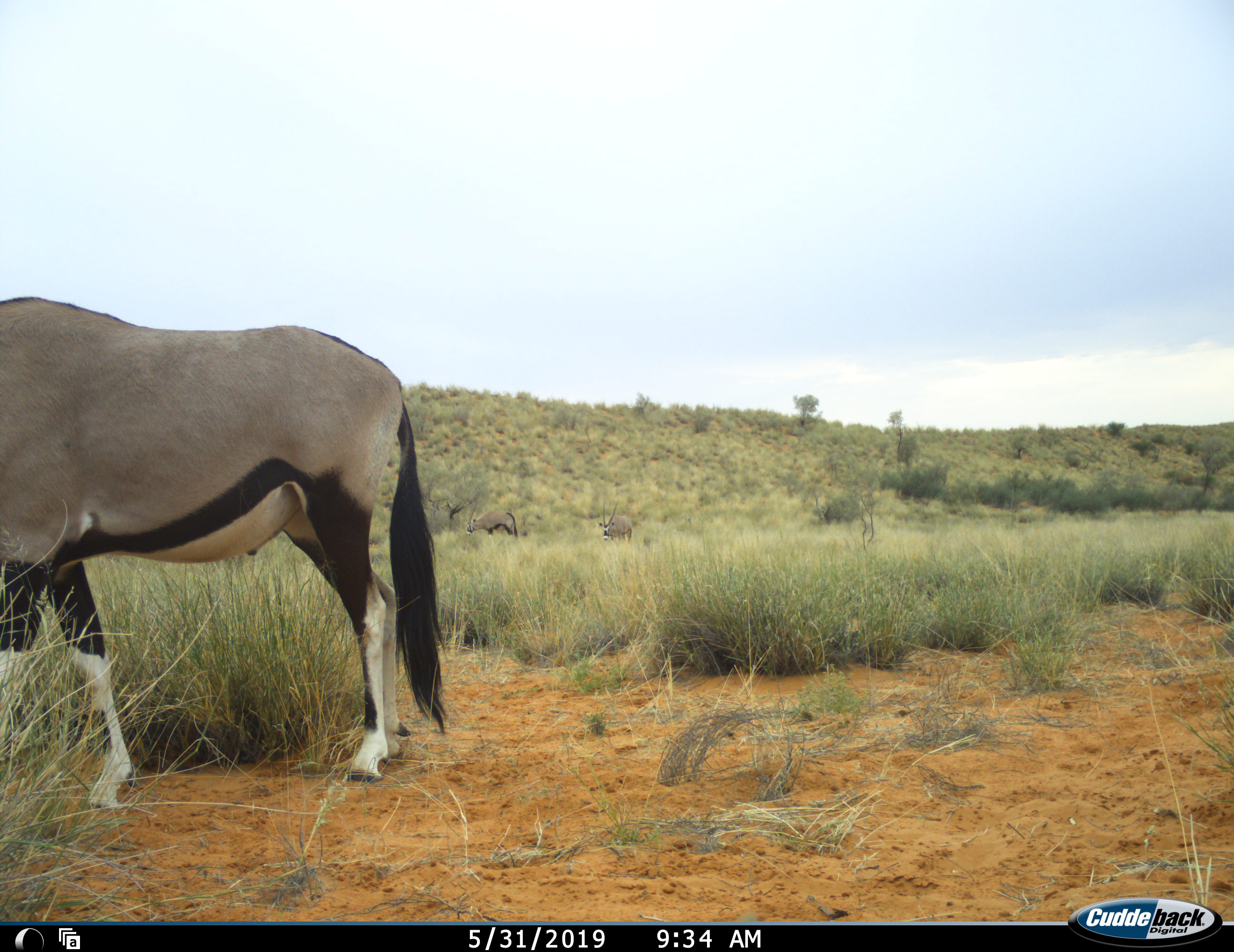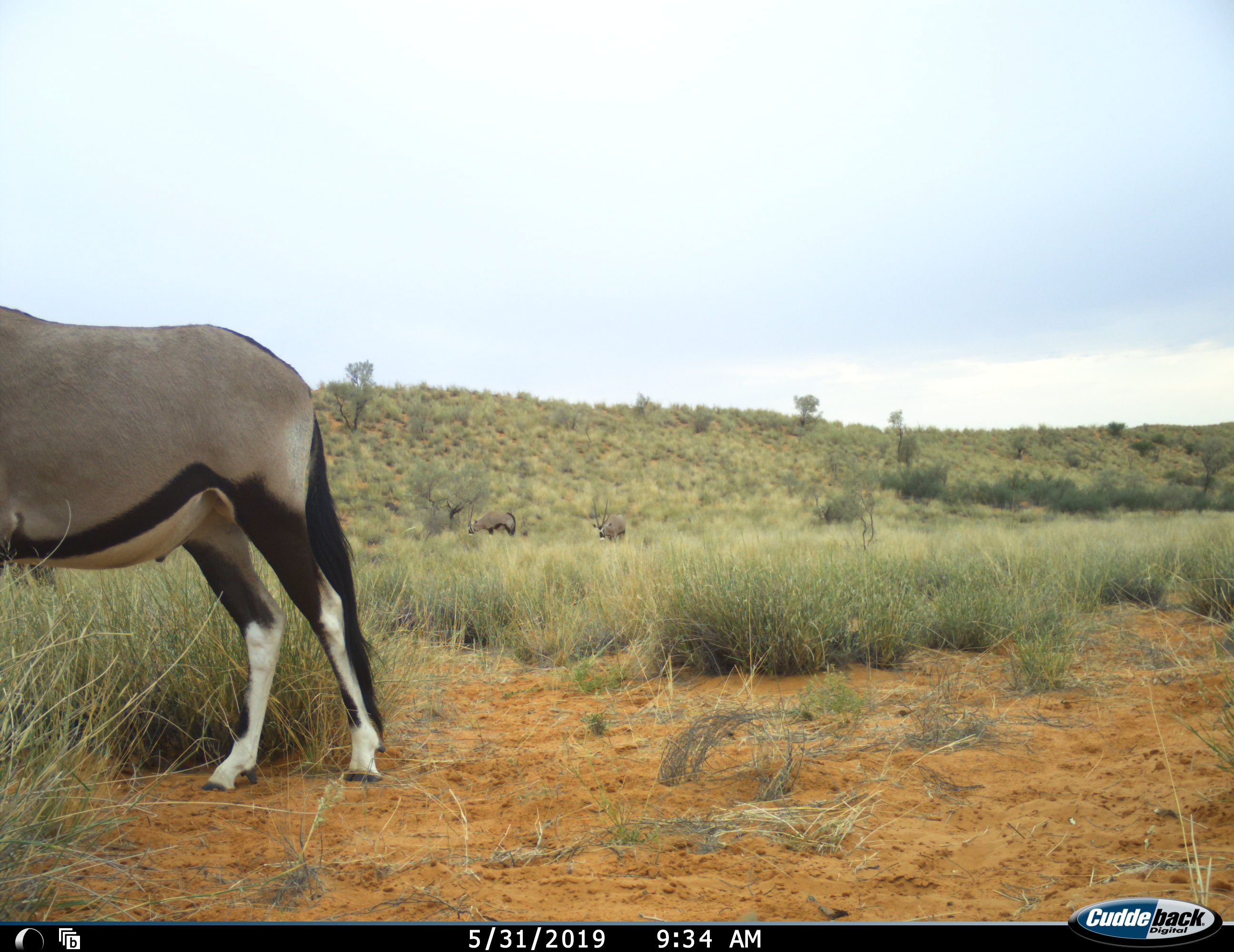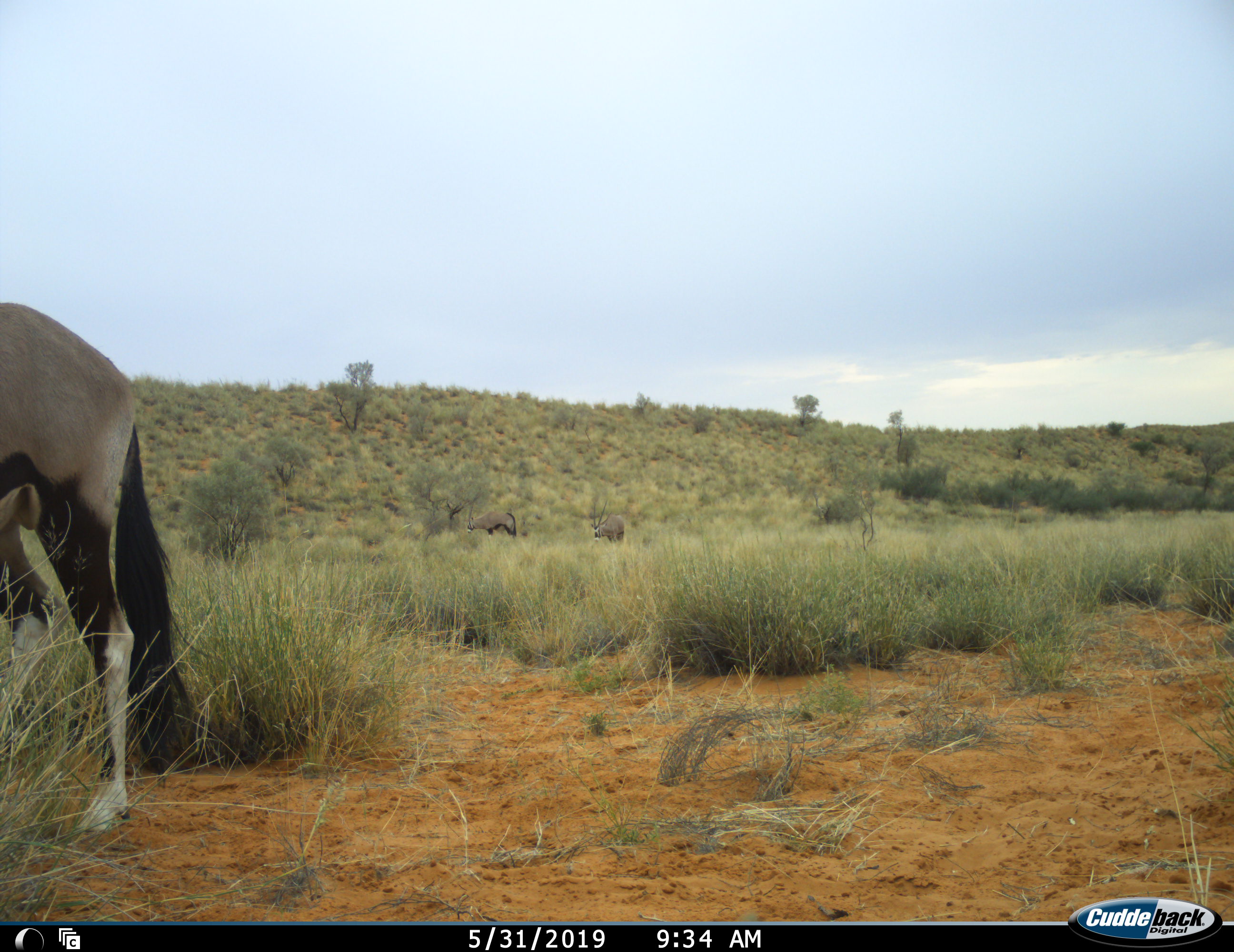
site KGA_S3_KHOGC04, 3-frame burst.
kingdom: Animalia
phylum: Chordata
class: Mammalia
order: Artiodactyla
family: Bovidae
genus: Oryx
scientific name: Oryx gazella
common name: gemsbok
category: oryx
Oryx (gemsbok) (Oryx gazella), count 3. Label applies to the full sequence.